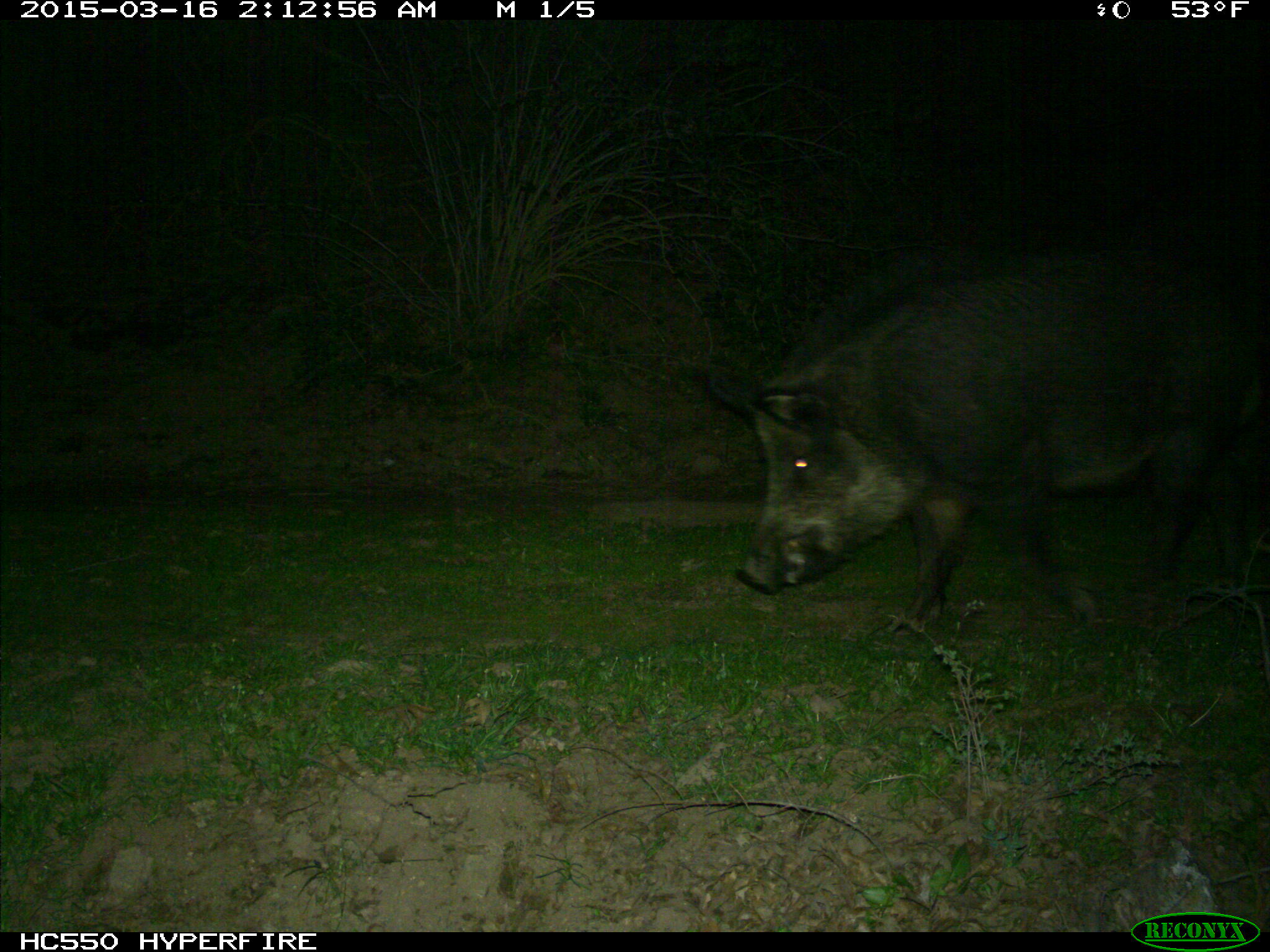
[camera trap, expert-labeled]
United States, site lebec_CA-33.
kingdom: Animalia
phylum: Chordata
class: Mammalia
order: Artiodactyla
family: Suidae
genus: Sus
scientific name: Sus scrofa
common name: wild boar